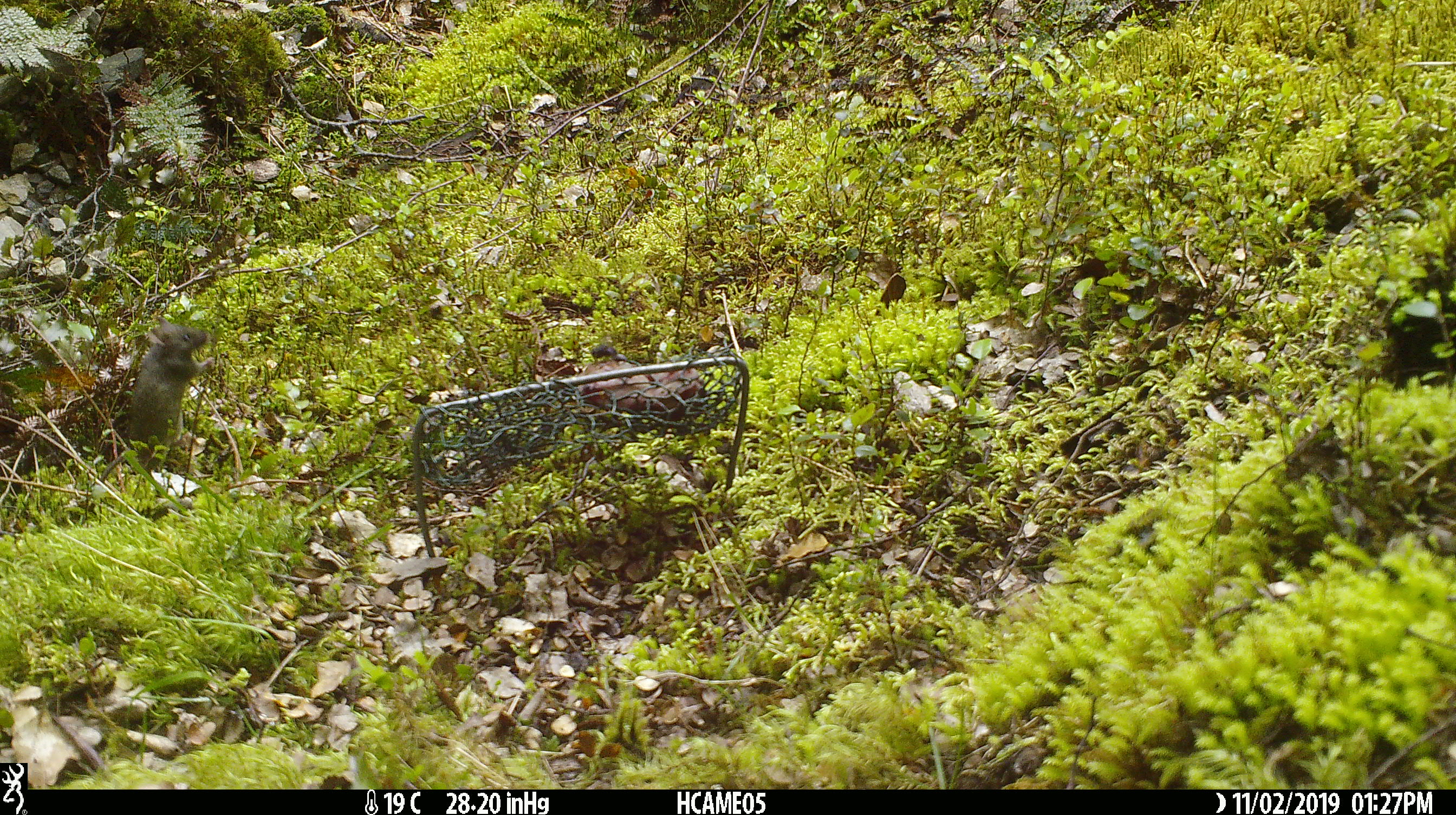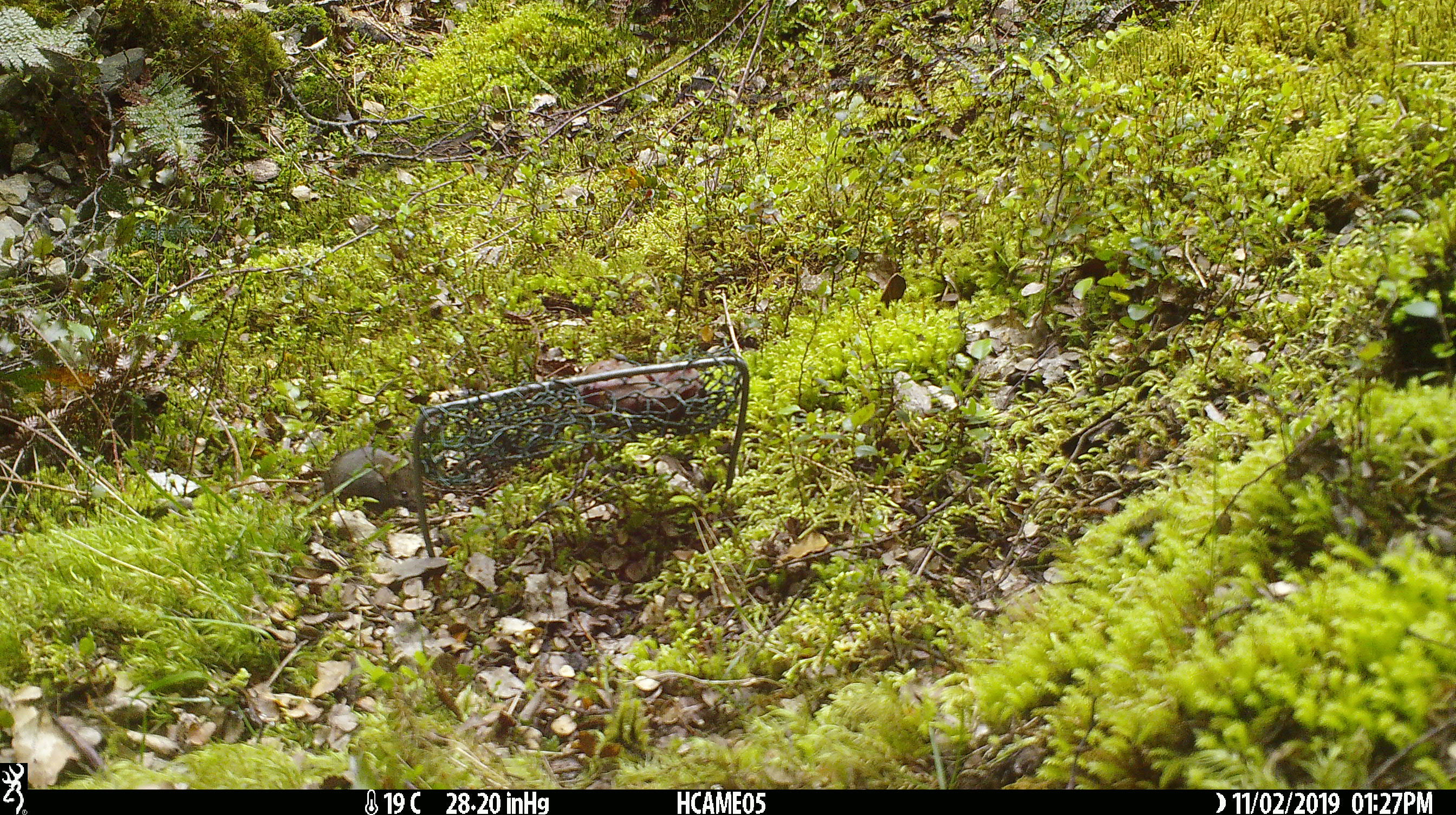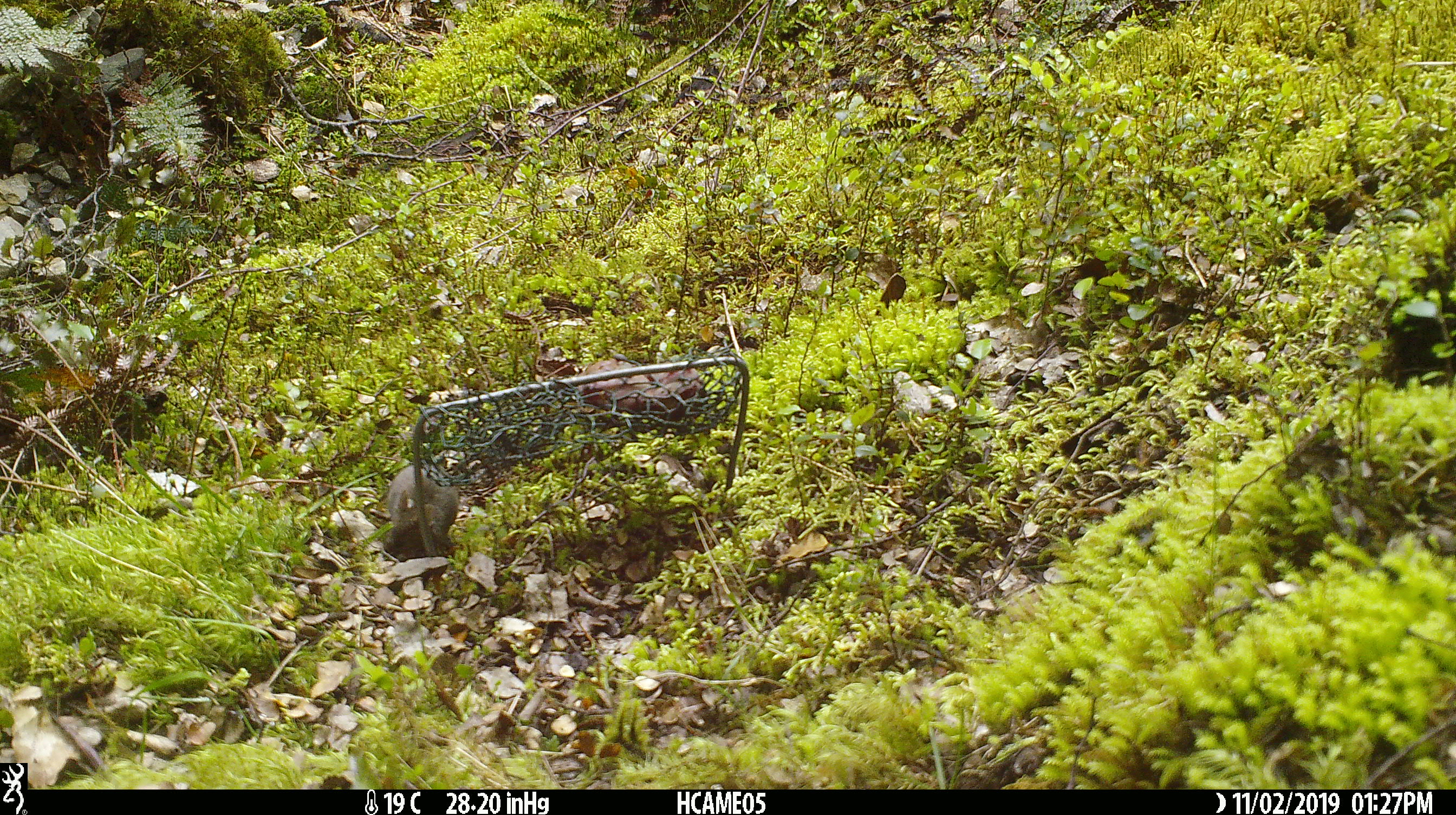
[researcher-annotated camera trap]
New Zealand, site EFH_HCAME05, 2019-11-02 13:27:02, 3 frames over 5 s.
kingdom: Animalia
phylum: Chordata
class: Mammalia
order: Rodentia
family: Muridae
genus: Mus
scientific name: Mus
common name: mouse